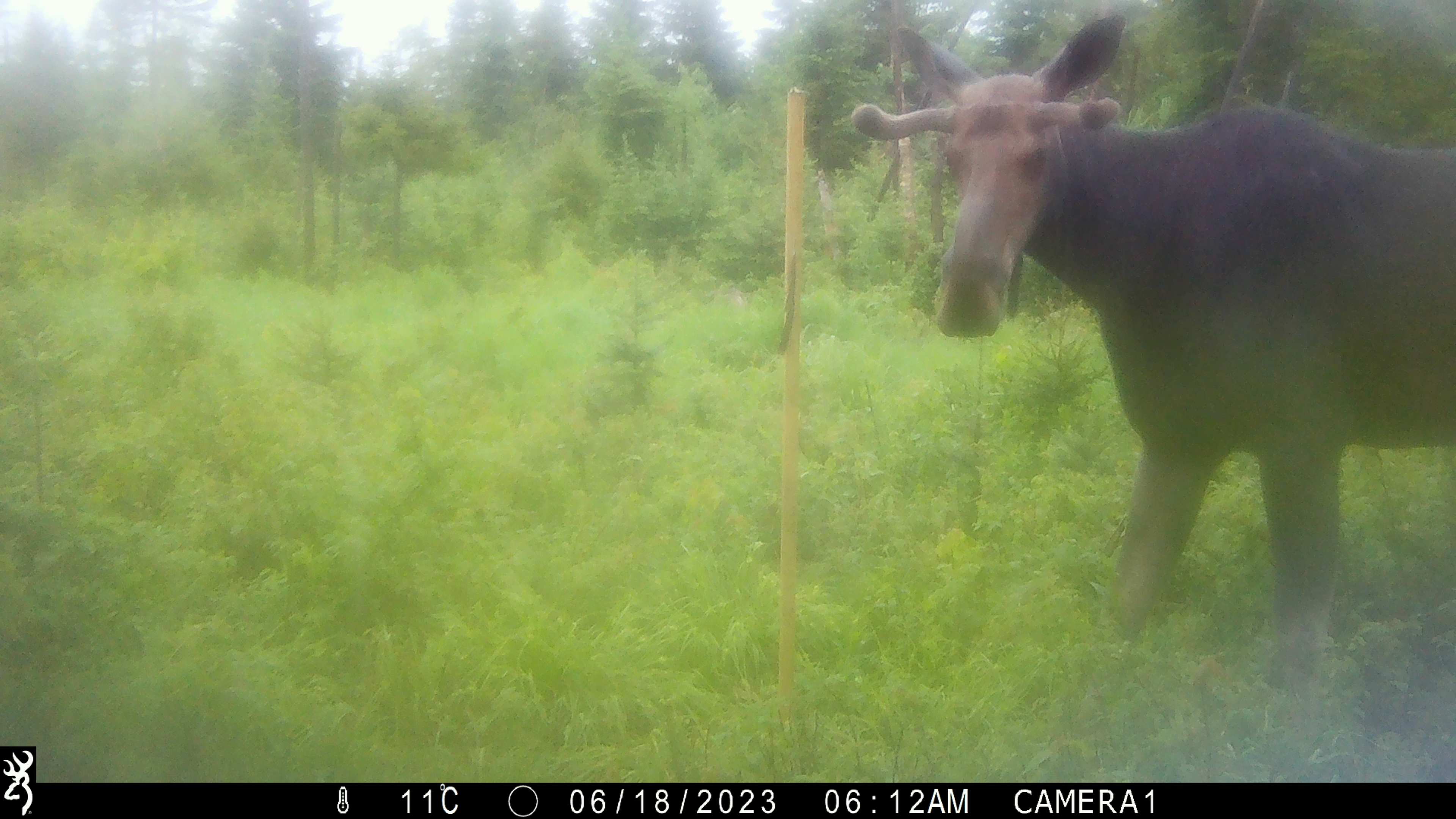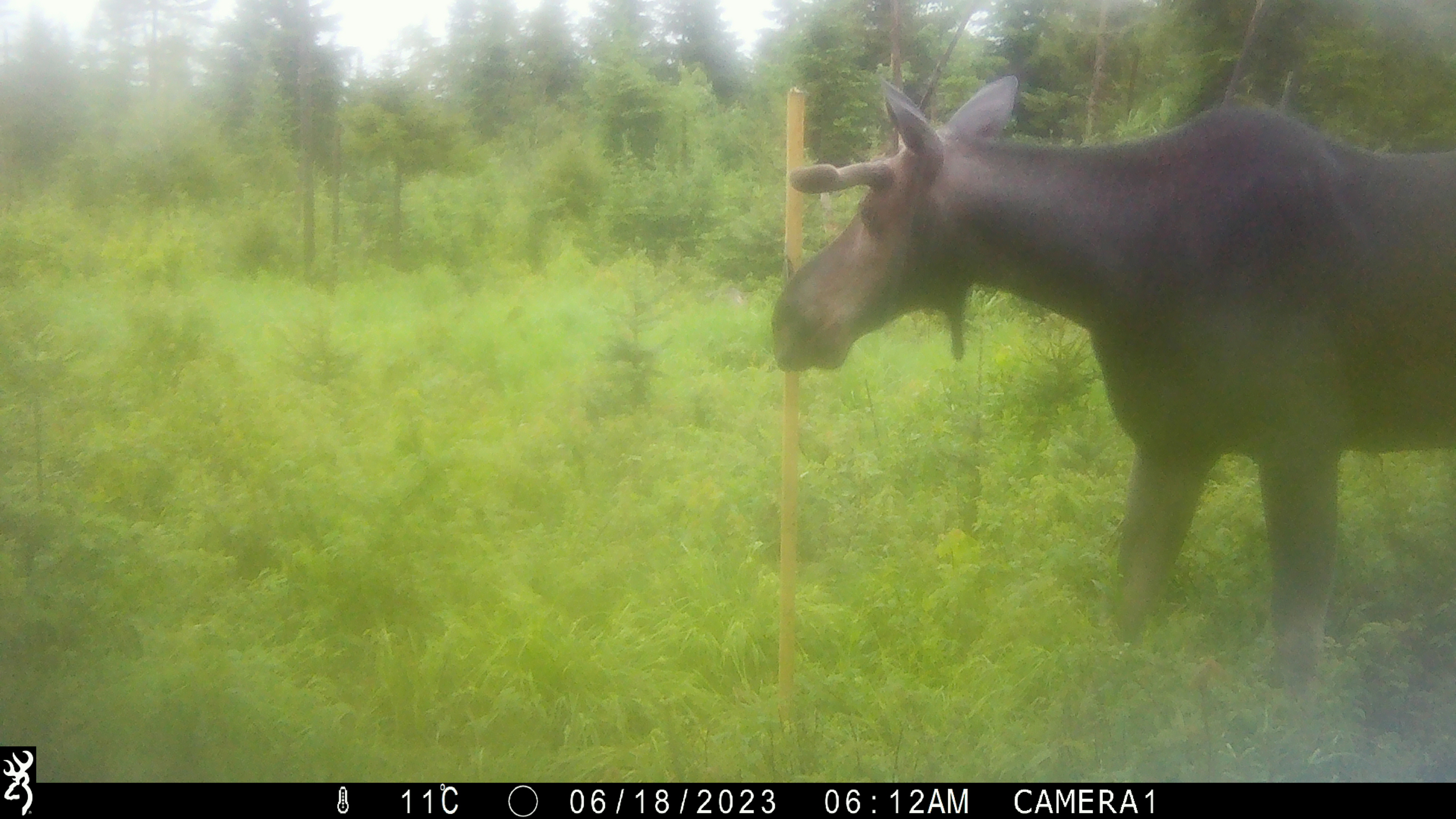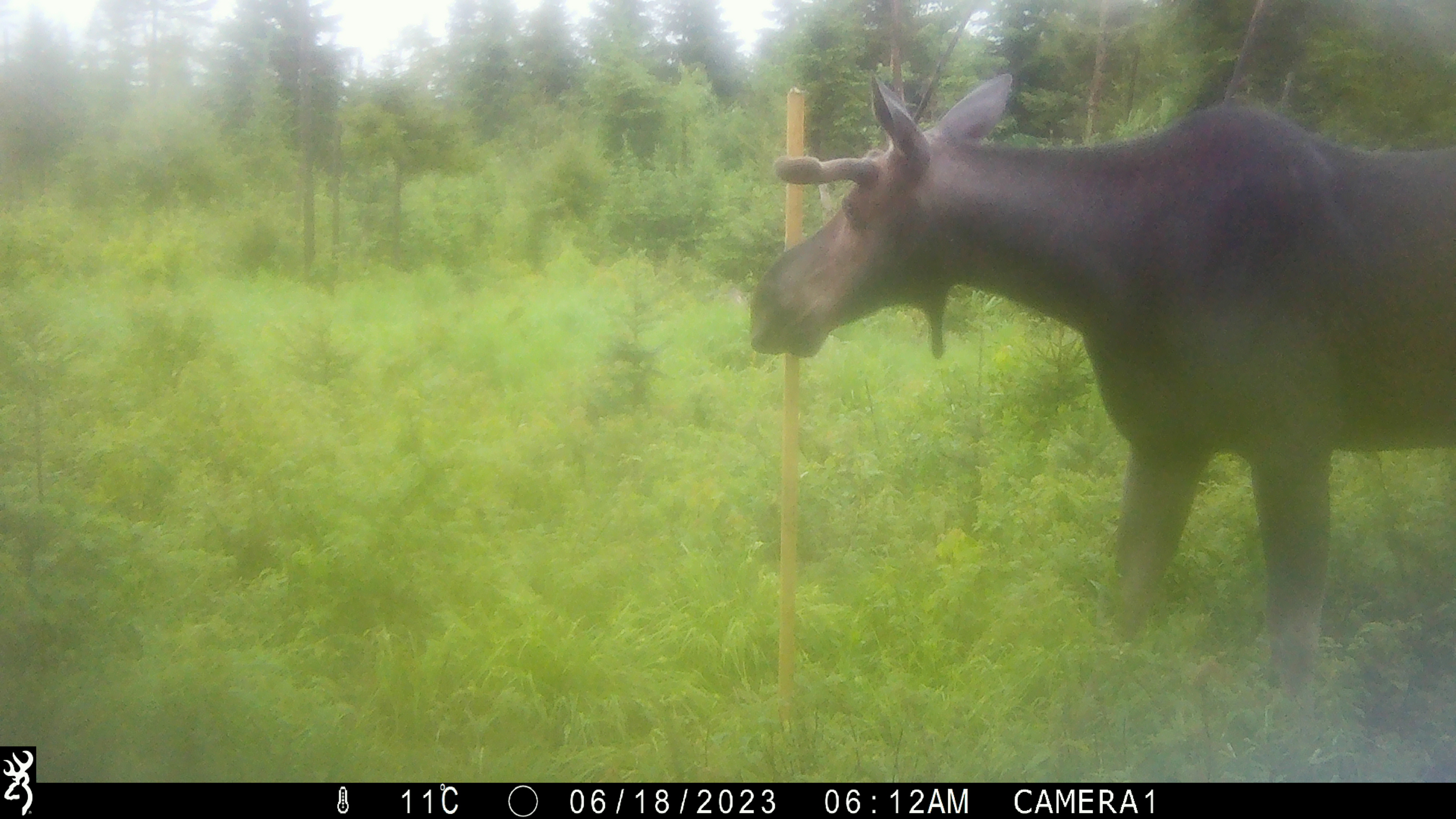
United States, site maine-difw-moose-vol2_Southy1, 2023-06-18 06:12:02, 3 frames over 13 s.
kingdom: Animalia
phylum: Chordata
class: Mammalia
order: Artiodactyla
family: Cervidae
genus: Alces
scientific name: Alces alces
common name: moose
Moose (Alces alces).